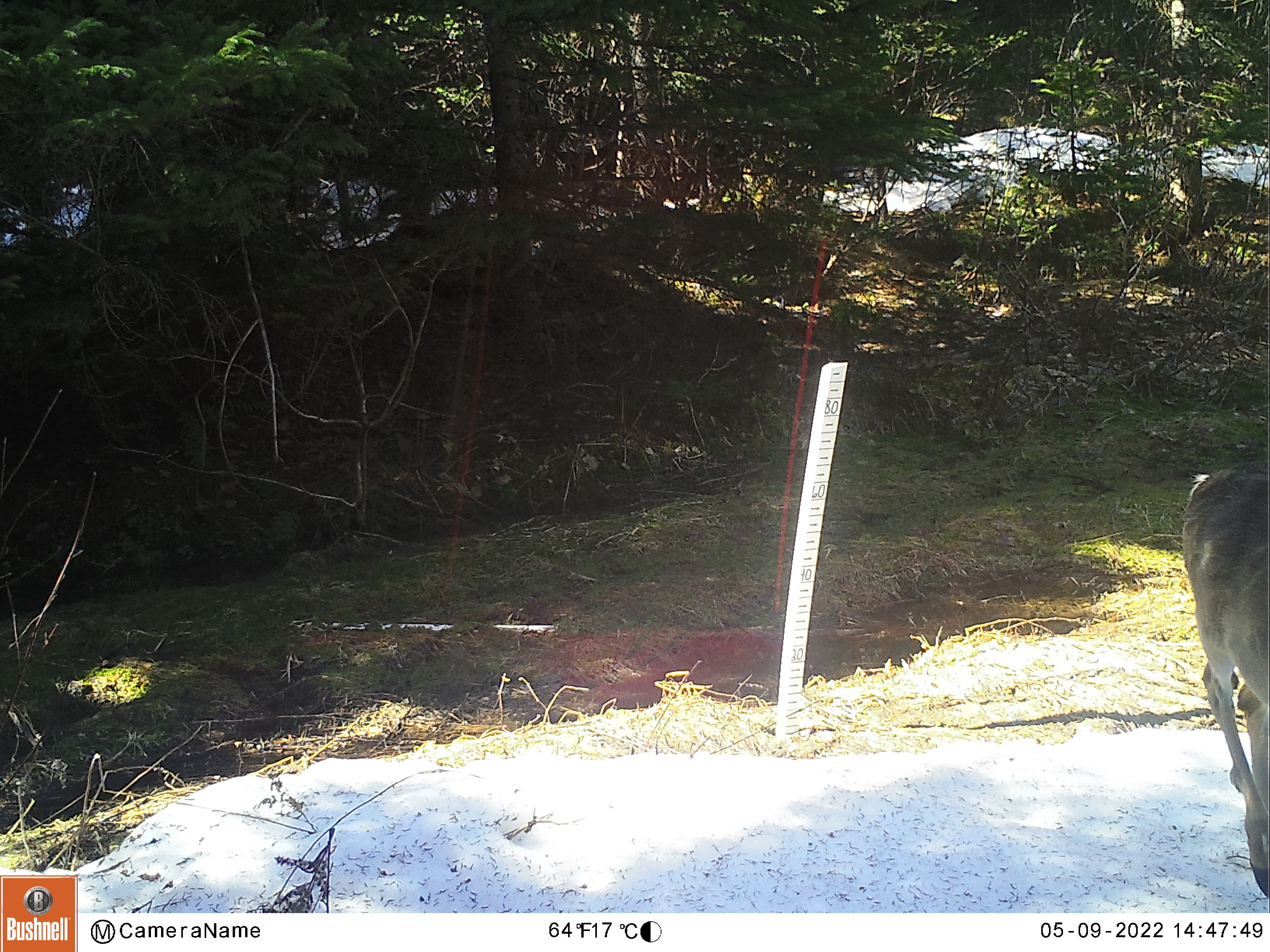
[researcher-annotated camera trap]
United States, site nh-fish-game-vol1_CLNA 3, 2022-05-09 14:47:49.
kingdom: Animalia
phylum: Chordata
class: Mammalia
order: Artiodactyla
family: Cervidae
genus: Odocoileus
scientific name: Odocoileus virginianus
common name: white-tailed deer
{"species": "white-tailed deer (Odocoileus virginianus)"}